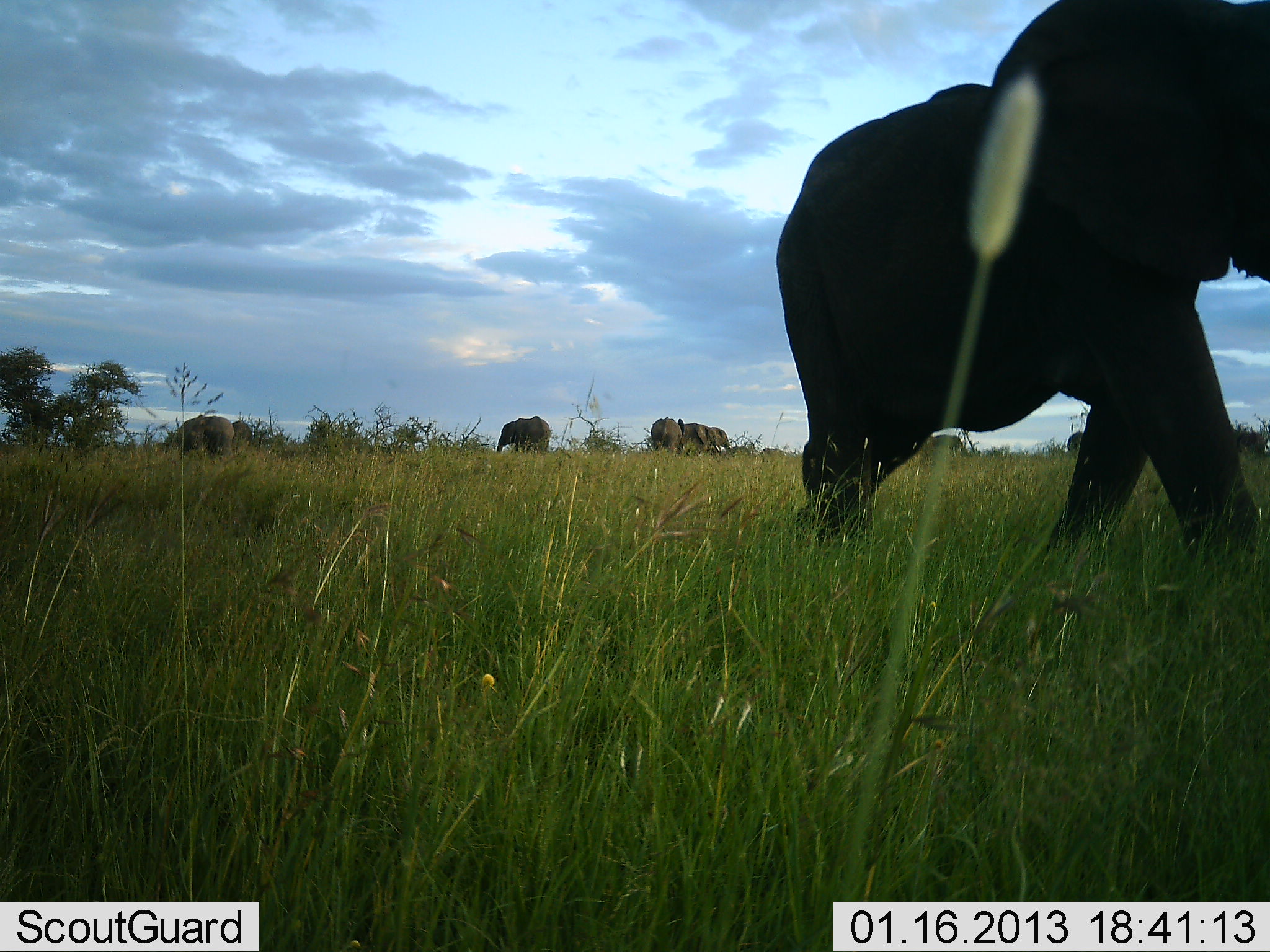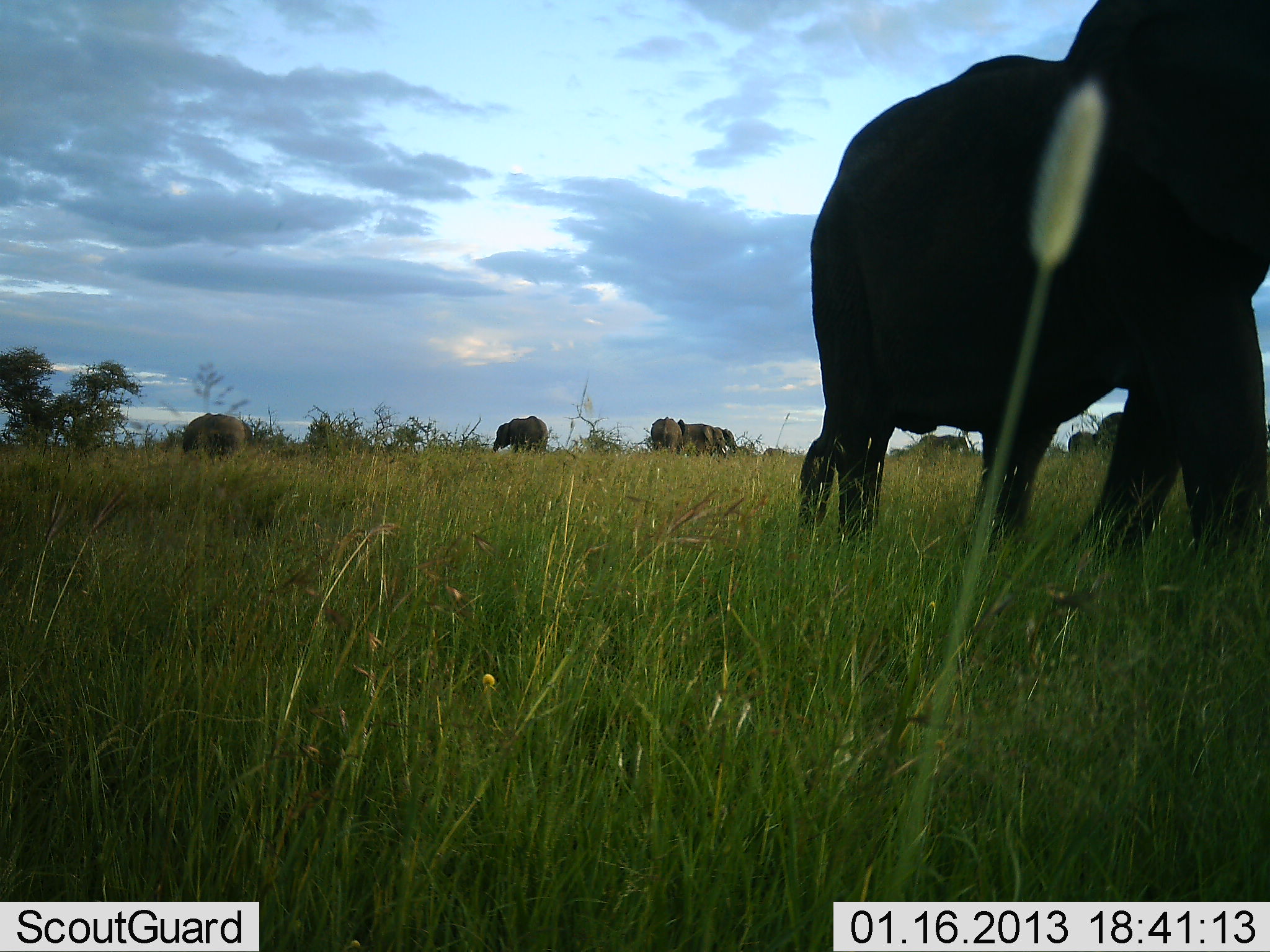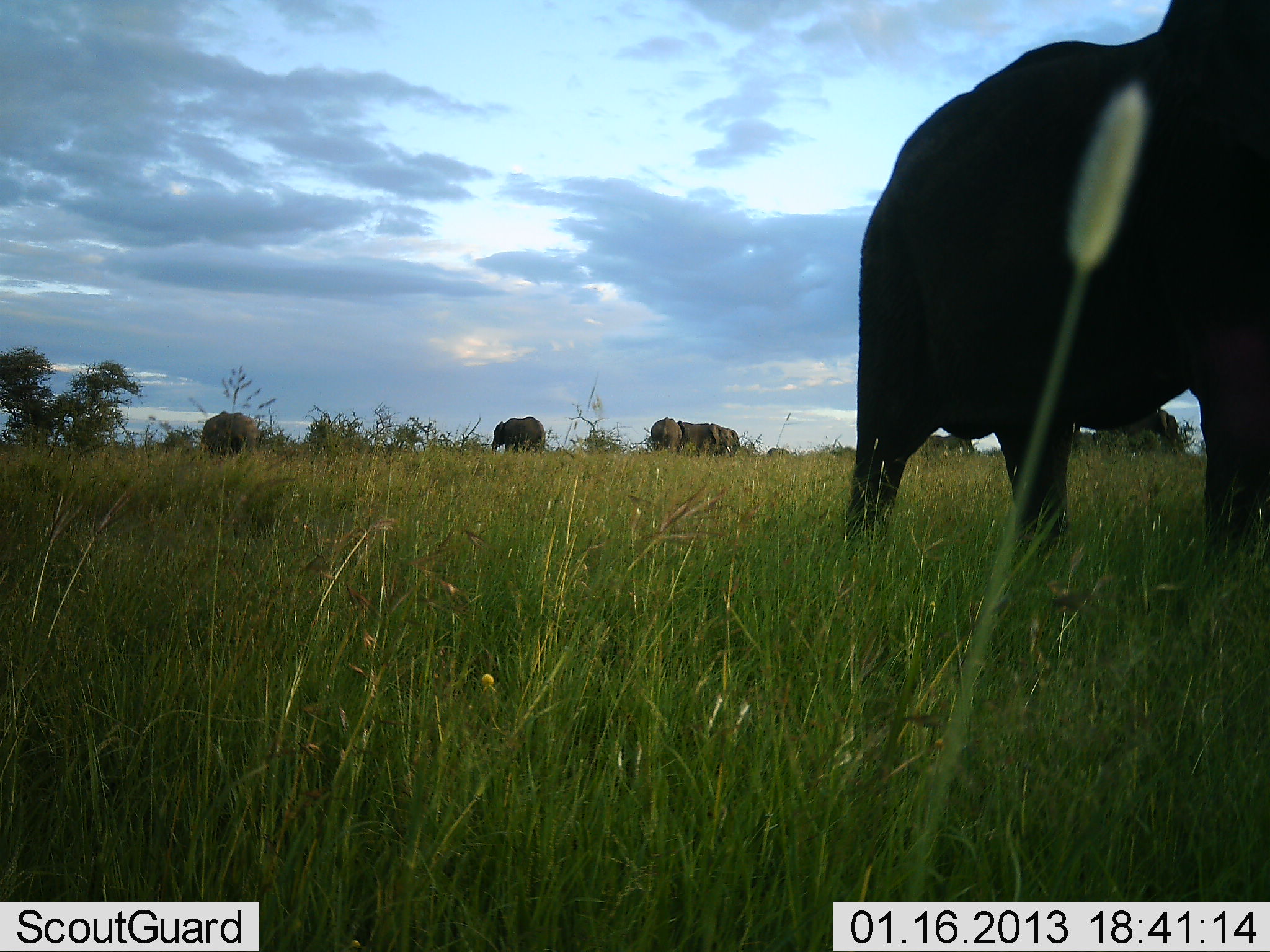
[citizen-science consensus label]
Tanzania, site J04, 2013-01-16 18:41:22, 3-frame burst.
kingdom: Animalia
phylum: Chordata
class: Mammalia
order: Proboscidea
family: Elephantidae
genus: Loxodonta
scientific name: Loxodonta africana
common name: african bush elephant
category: elephant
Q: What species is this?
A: Elephant (african bush elephant) (Loxodonta africana).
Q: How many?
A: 9.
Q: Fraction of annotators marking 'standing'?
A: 61%.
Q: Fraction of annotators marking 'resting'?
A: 0%.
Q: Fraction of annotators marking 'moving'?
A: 83%.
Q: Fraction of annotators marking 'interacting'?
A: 0%.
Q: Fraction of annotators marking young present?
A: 0%.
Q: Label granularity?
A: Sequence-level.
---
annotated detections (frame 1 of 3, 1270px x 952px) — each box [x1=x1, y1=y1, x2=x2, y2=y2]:
animal: [x1=772, y1=0, x2=1270, y2=574]; [x1=160, y1=417, x2=234, y2=459]; [x1=494, y1=414, x2=553, y2=455]; [x1=684, y1=422, x2=736, y2=455]; [x1=650, y1=415, x2=685, y2=461]; [x1=927, y1=433, x2=972, y2=458]; [x1=231, y1=419, x2=254, y2=454]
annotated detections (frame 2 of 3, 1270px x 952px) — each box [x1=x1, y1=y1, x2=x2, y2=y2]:
animal: [x1=794, y1=0, x2=1270, y2=571]; [x1=182, y1=415, x2=249, y2=457]; [x1=490, y1=415, x2=550, y2=455]; [x1=684, y1=422, x2=736, y2=455]; [x1=650, y1=418, x2=685, y2=455]; [x1=918, y1=433, x2=972, y2=456]; [x1=241, y1=422, x2=255, y2=450]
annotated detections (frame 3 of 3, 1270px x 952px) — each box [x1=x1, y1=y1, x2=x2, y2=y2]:
animal: [x1=840, y1=0, x2=1270, y2=570]; [x1=182, y1=415, x2=249, y2=457]; [x1=490, y1=415, x2=550, y2=455]; [x1=1124, y1=407, x2=1181, y2=449]; [x1=684, y1=422, x2=731, y2=455]; [x1=650, y1=418, x2=685, y2=455]; [x1=918, y1=433, x2=972, y2=456]; [x1=241, y1=422, x2=255, y2=450]; [x1=730, y1=430, x2=739, y2=458]